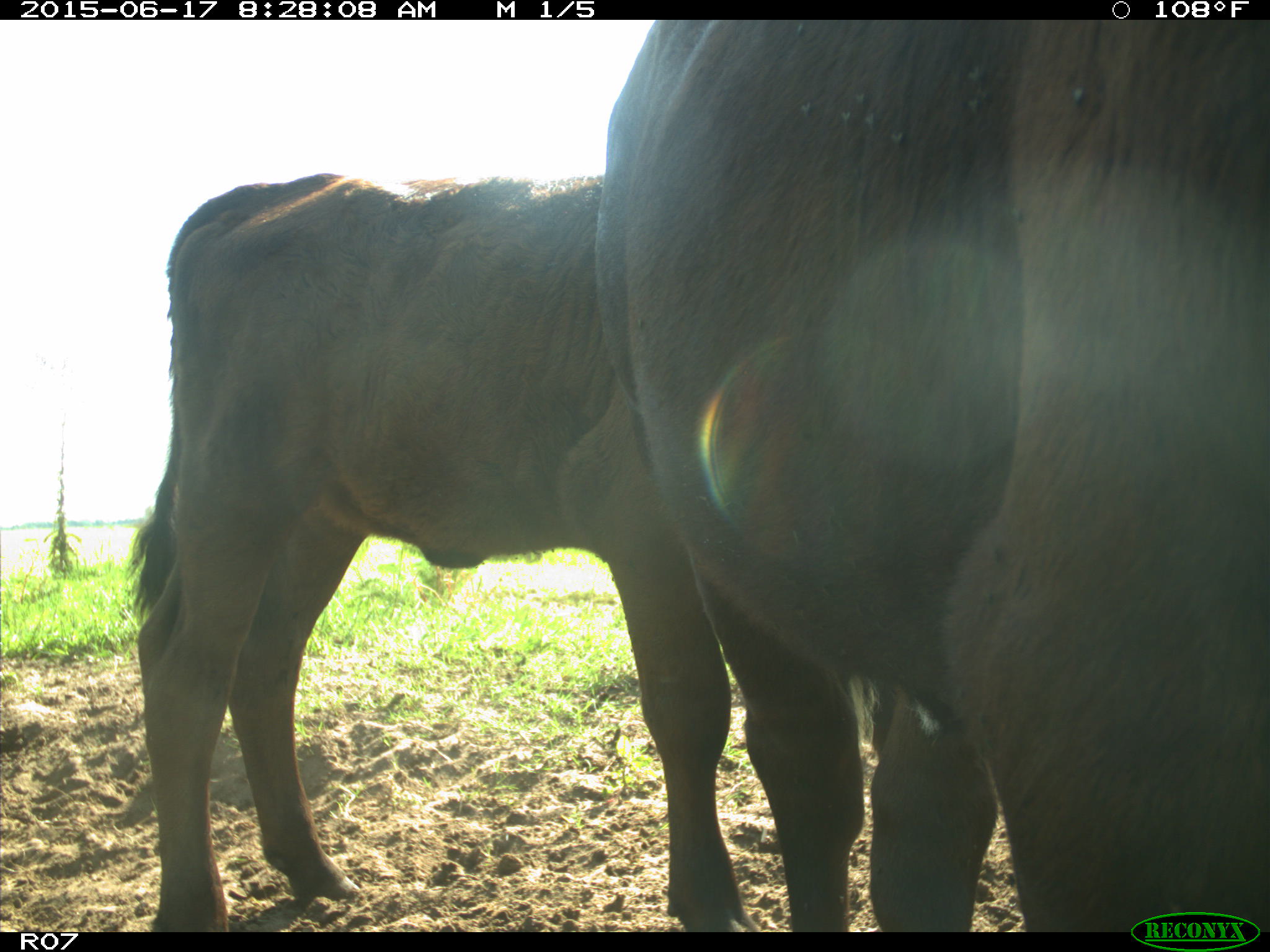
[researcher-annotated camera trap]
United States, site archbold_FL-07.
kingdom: Animalia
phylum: Chordata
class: Mammalia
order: Artiodactyla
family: Bovidae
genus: Bos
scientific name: Bos taurus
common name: domestic cow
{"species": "Bos taurus (domestic cow)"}